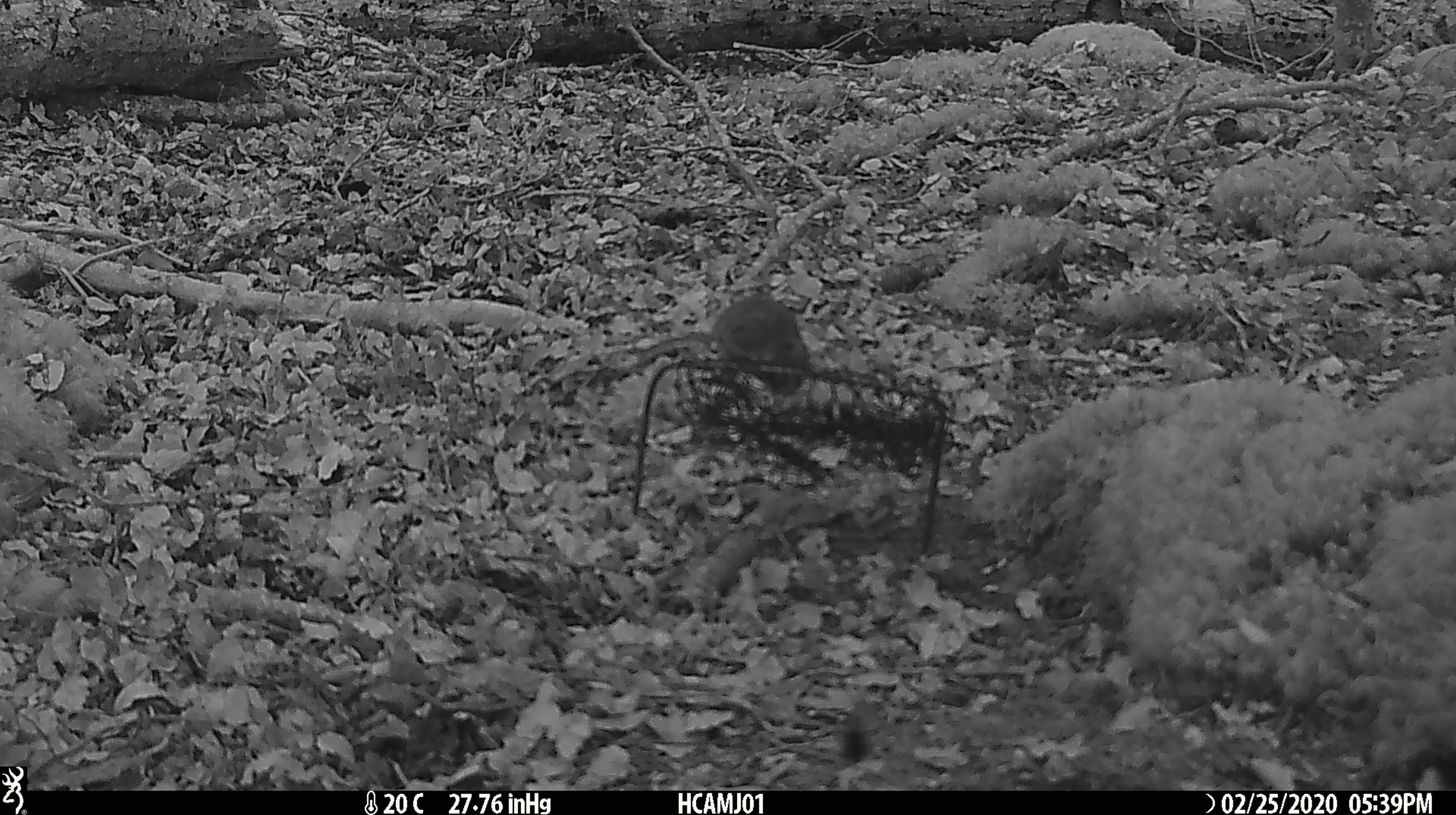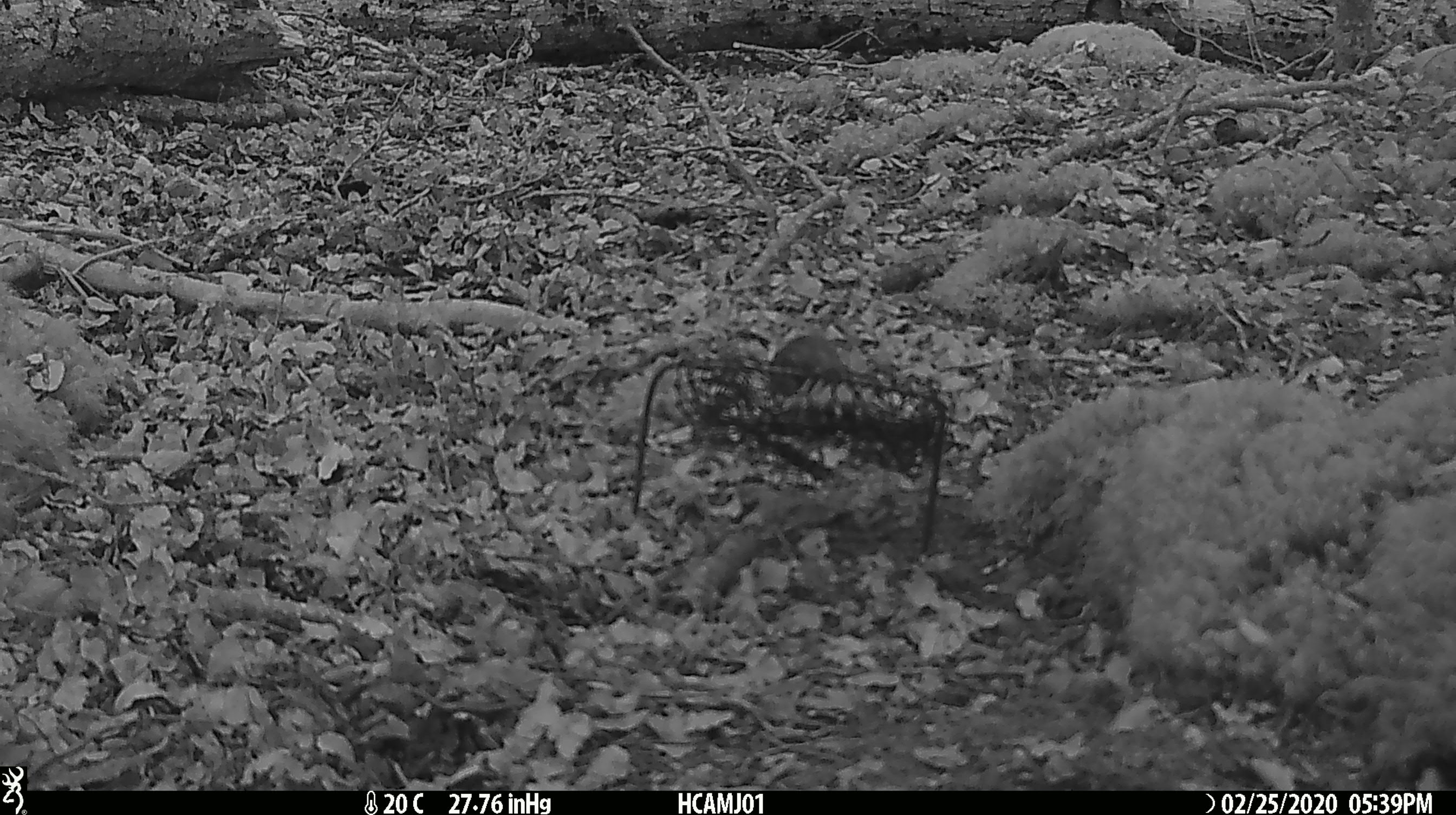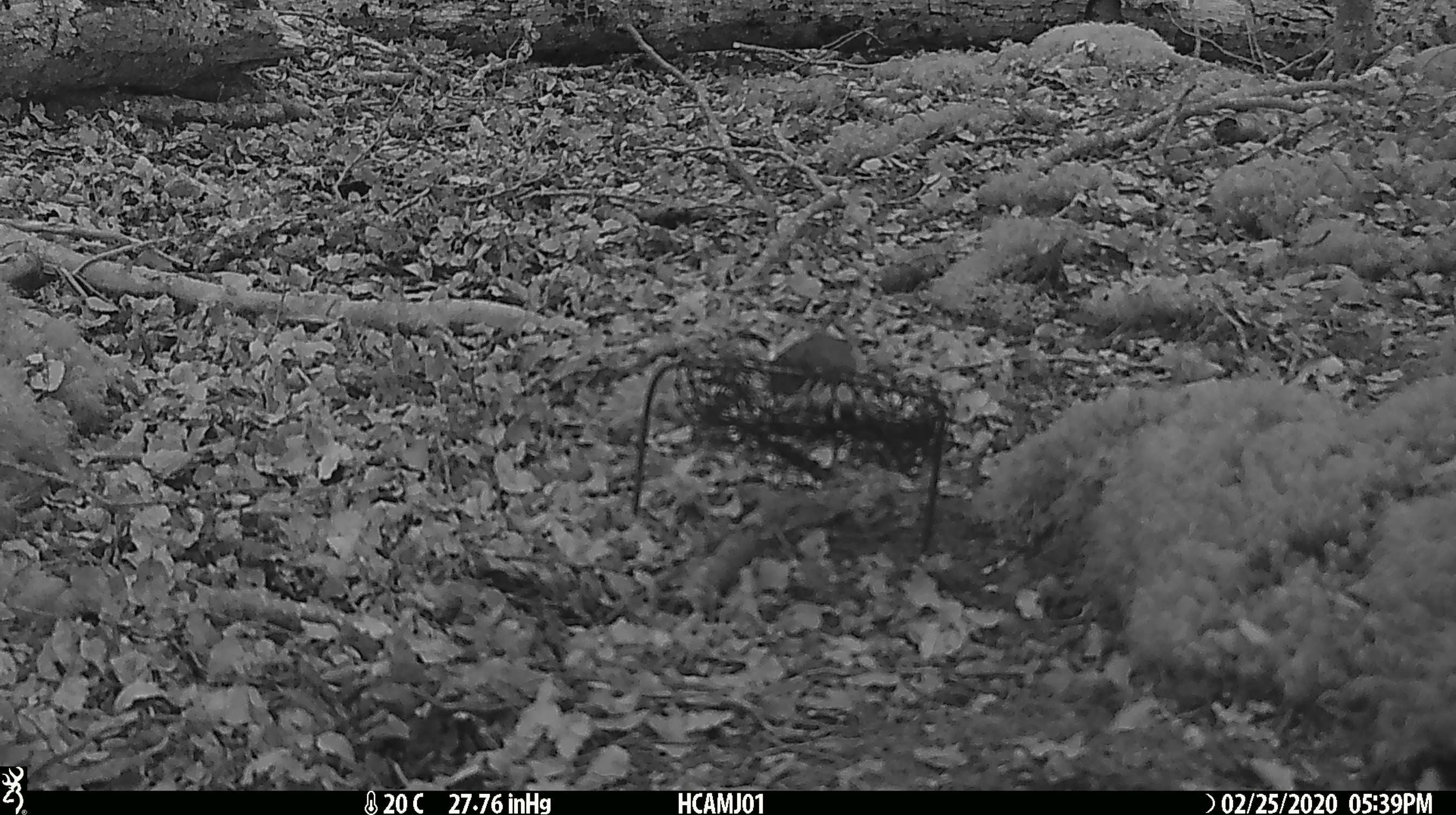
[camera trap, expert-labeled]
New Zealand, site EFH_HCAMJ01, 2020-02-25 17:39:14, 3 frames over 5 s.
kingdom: Animalia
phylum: Chordata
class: Mammalia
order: Rodentia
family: Muridae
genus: Mus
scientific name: Mus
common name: mouse